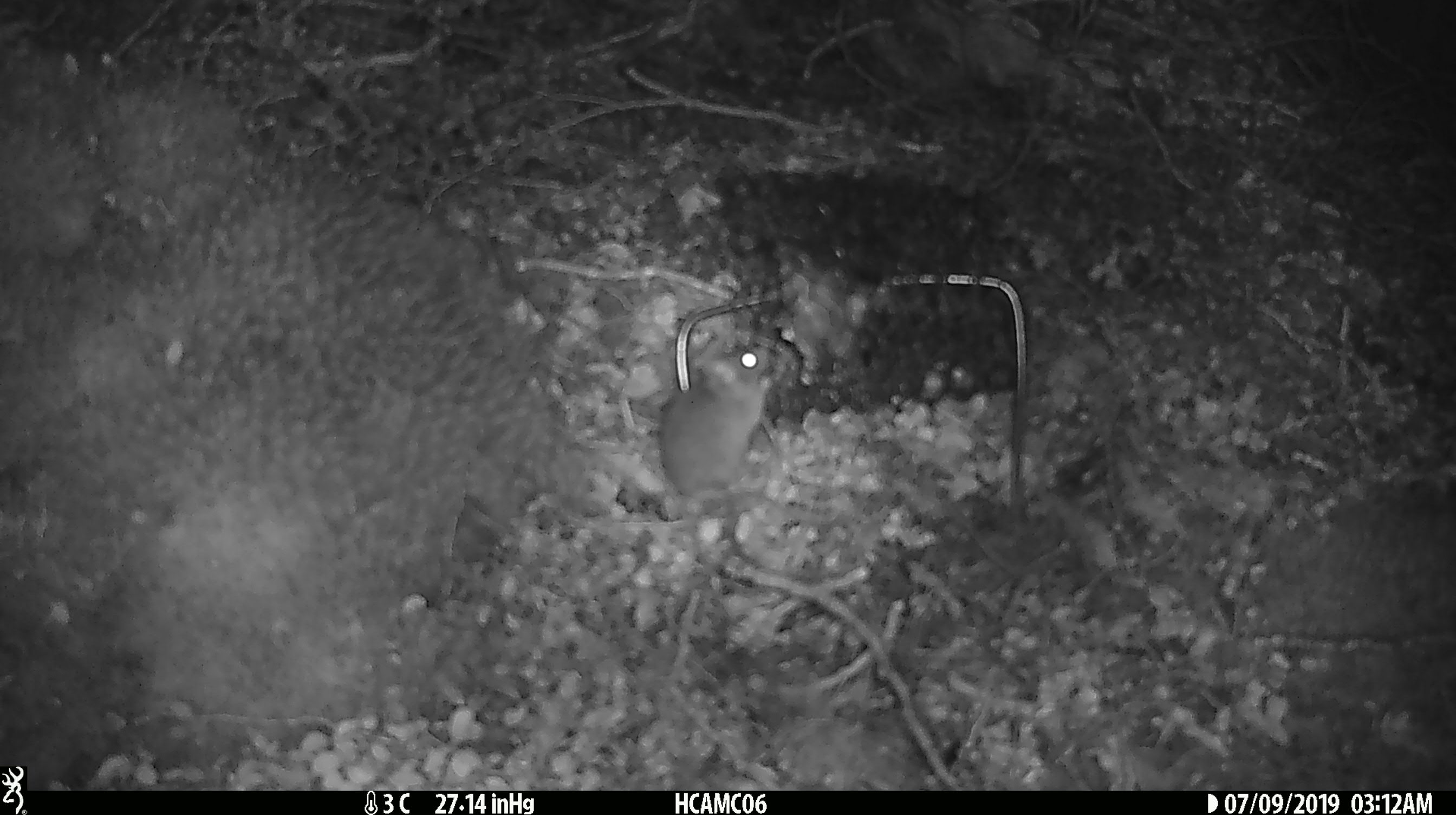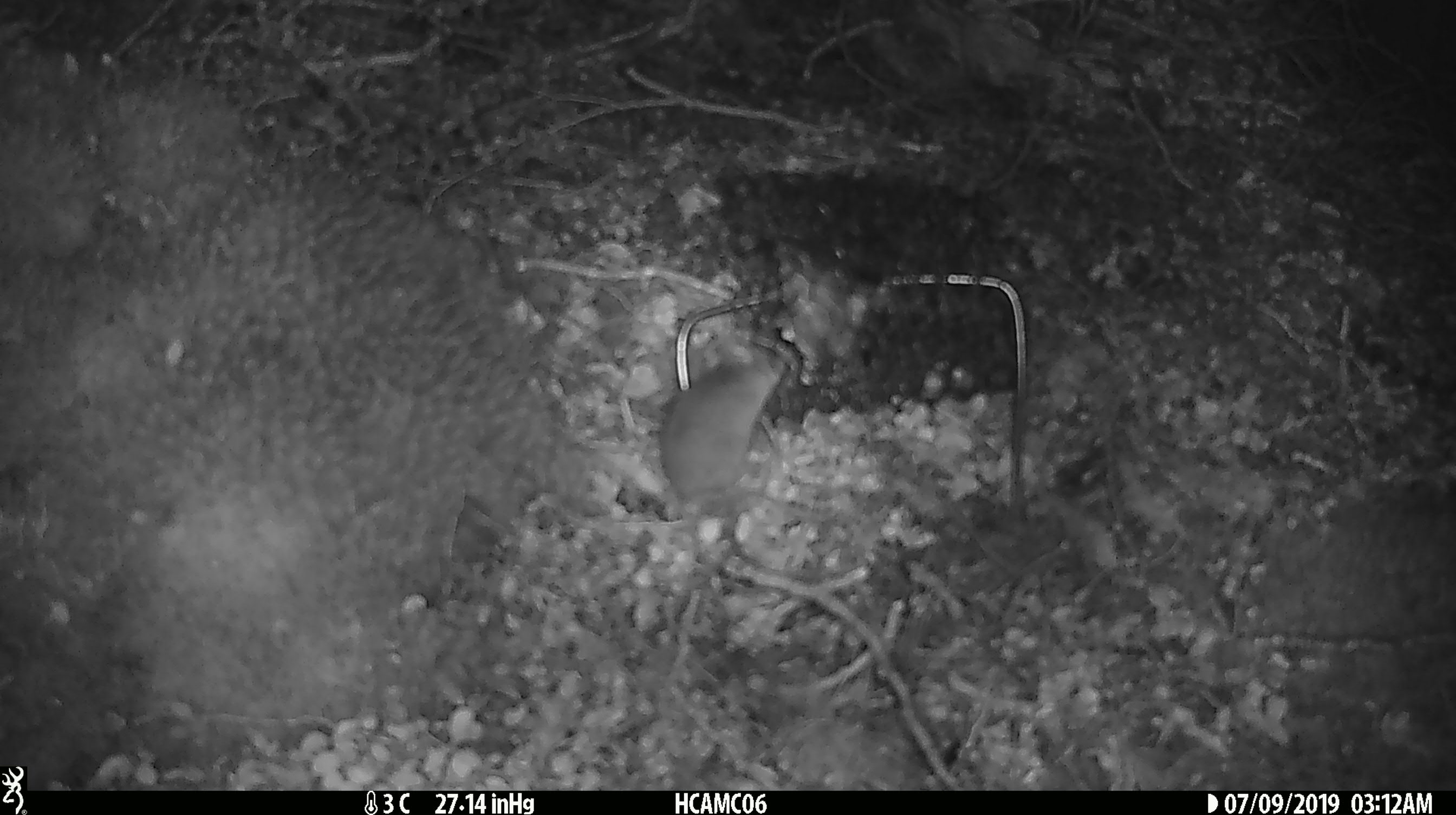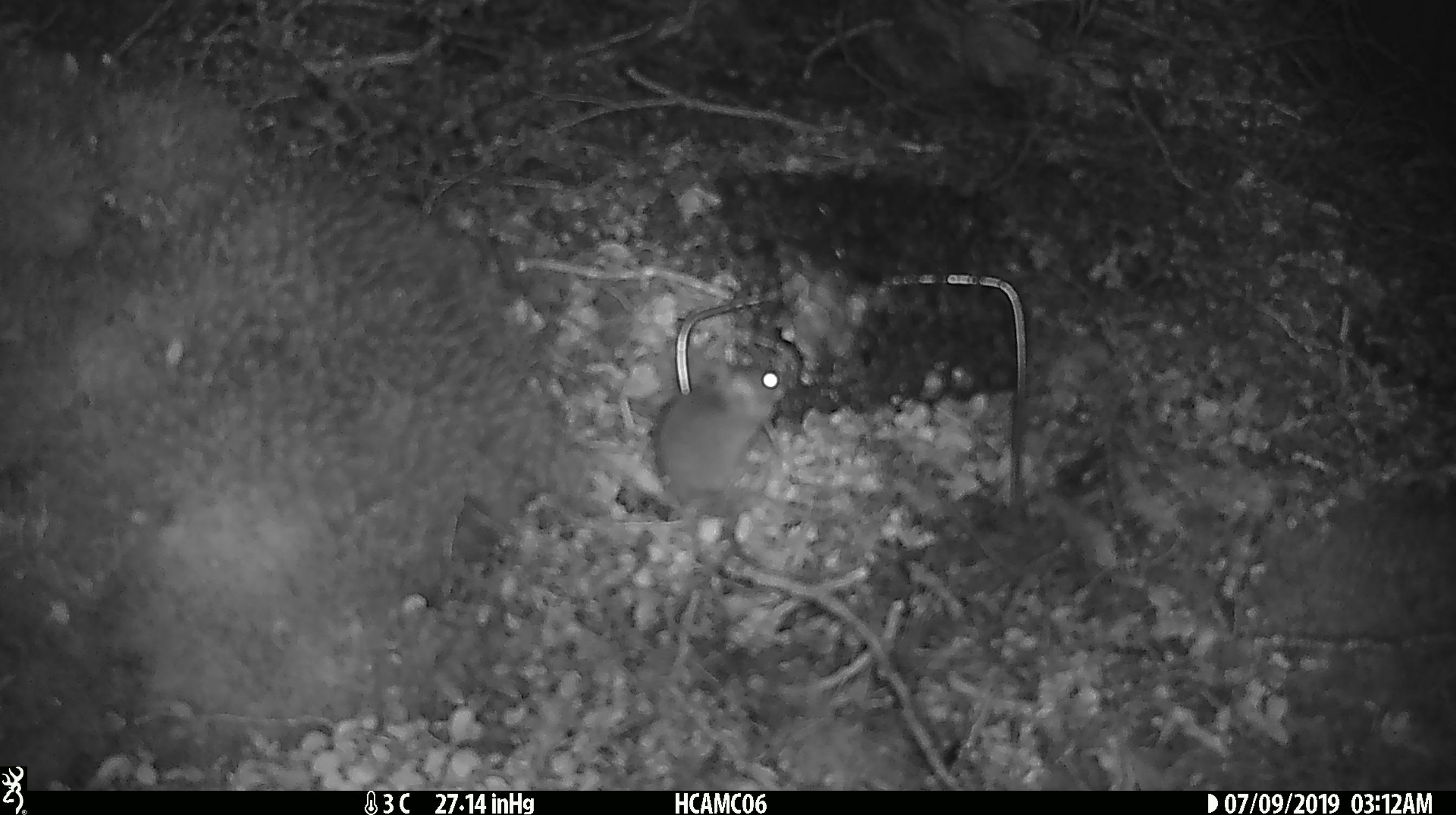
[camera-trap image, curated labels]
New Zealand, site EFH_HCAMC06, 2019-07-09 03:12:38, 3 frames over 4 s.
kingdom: Animalia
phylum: Chordata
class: Mammalia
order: Rodentia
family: Muridae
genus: Mus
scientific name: Mus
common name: mouse